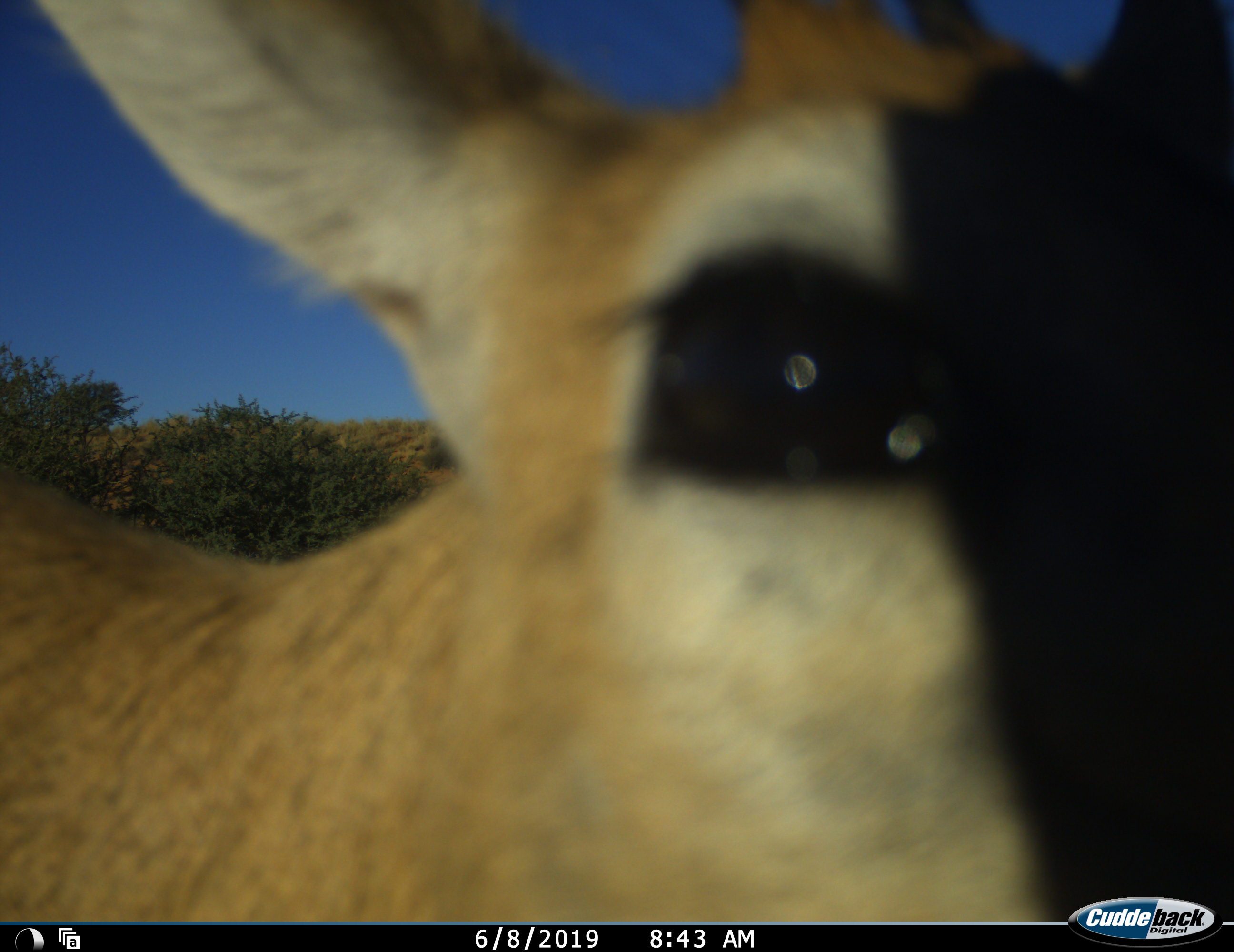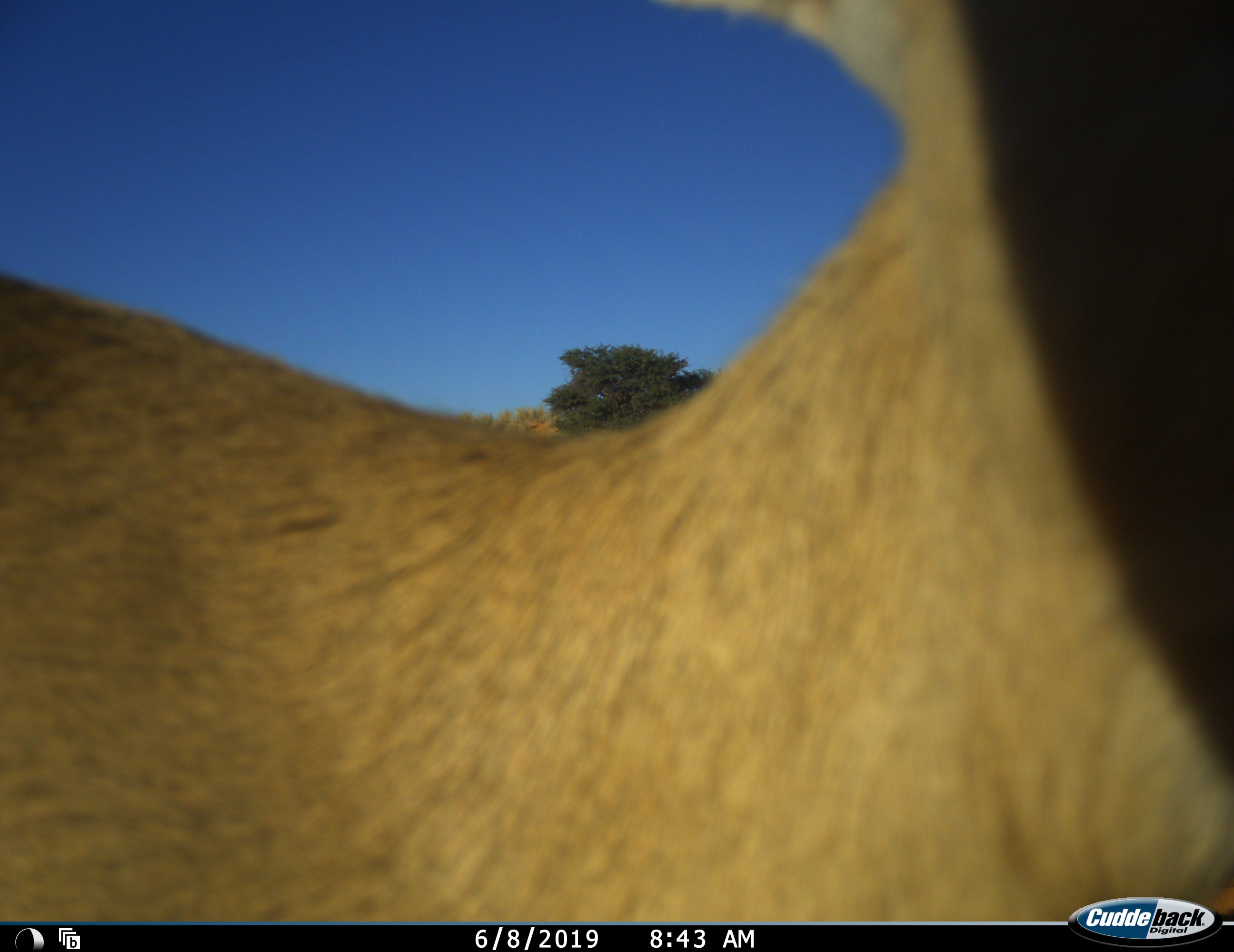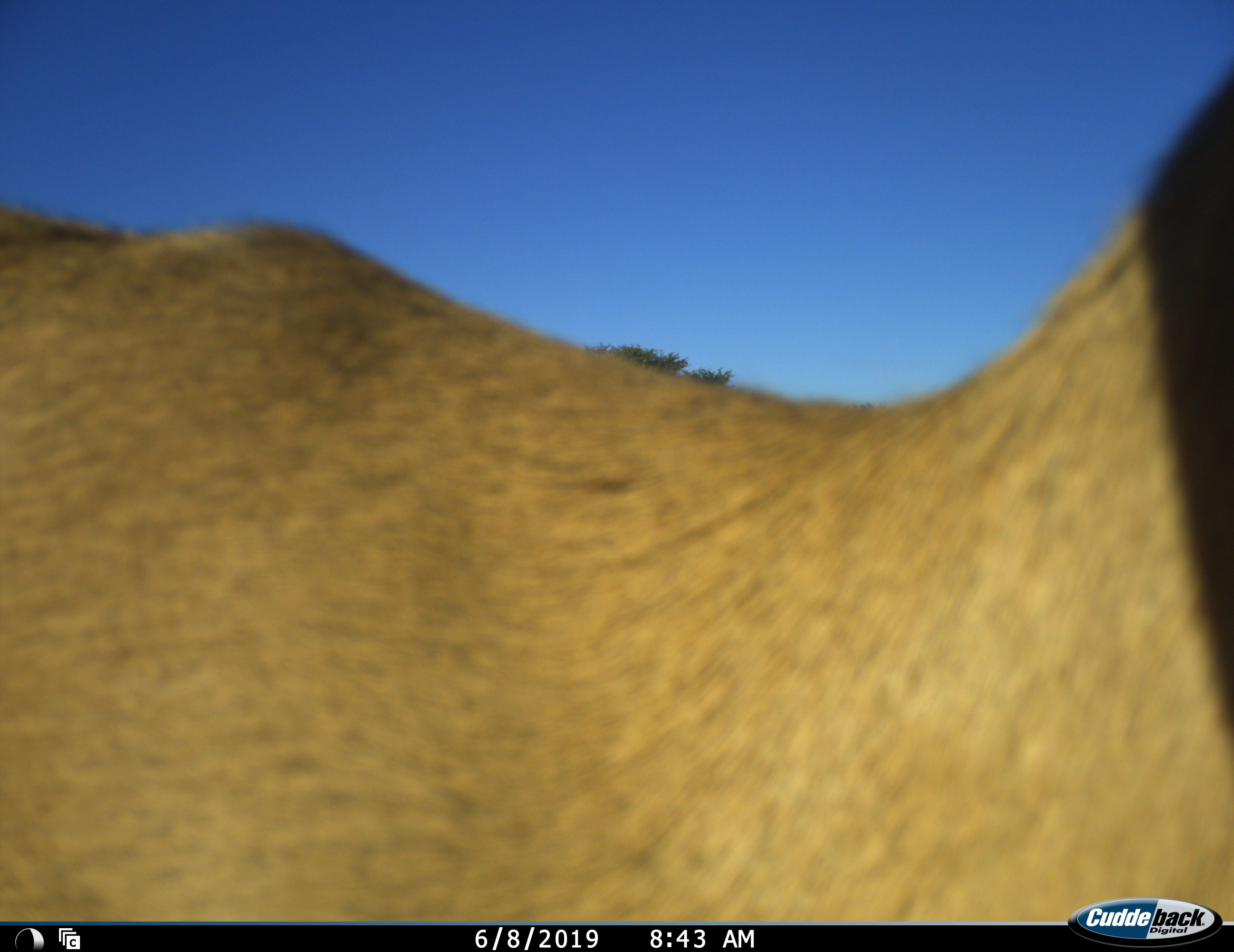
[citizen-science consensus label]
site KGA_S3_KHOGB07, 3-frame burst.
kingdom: Animalia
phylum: Chordata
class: Mammalia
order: Artiodactyla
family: Bovidae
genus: Sylvicapra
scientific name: Sylvicapra grimmia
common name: common duiker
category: duikercommongrey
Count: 1.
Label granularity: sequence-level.